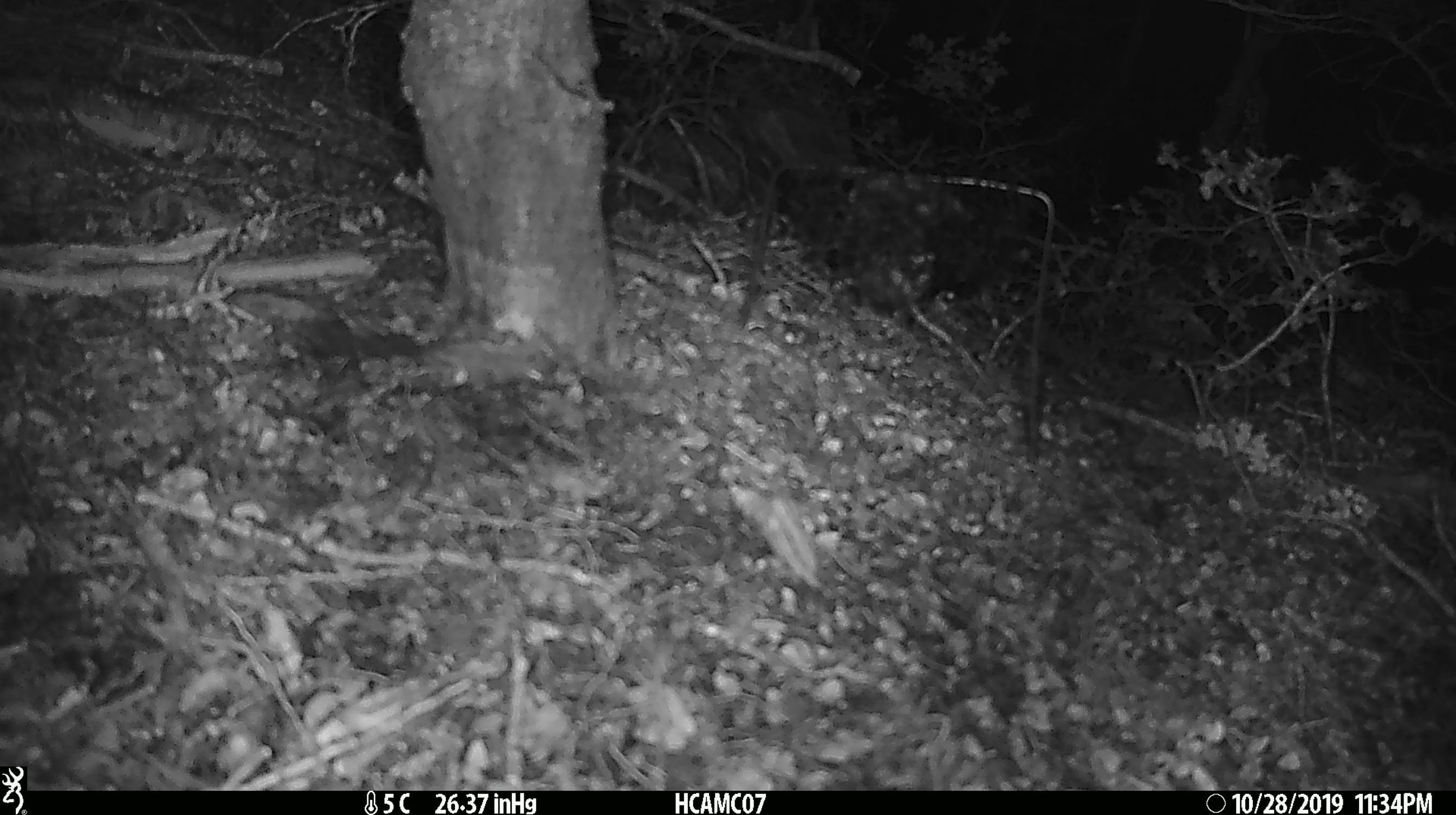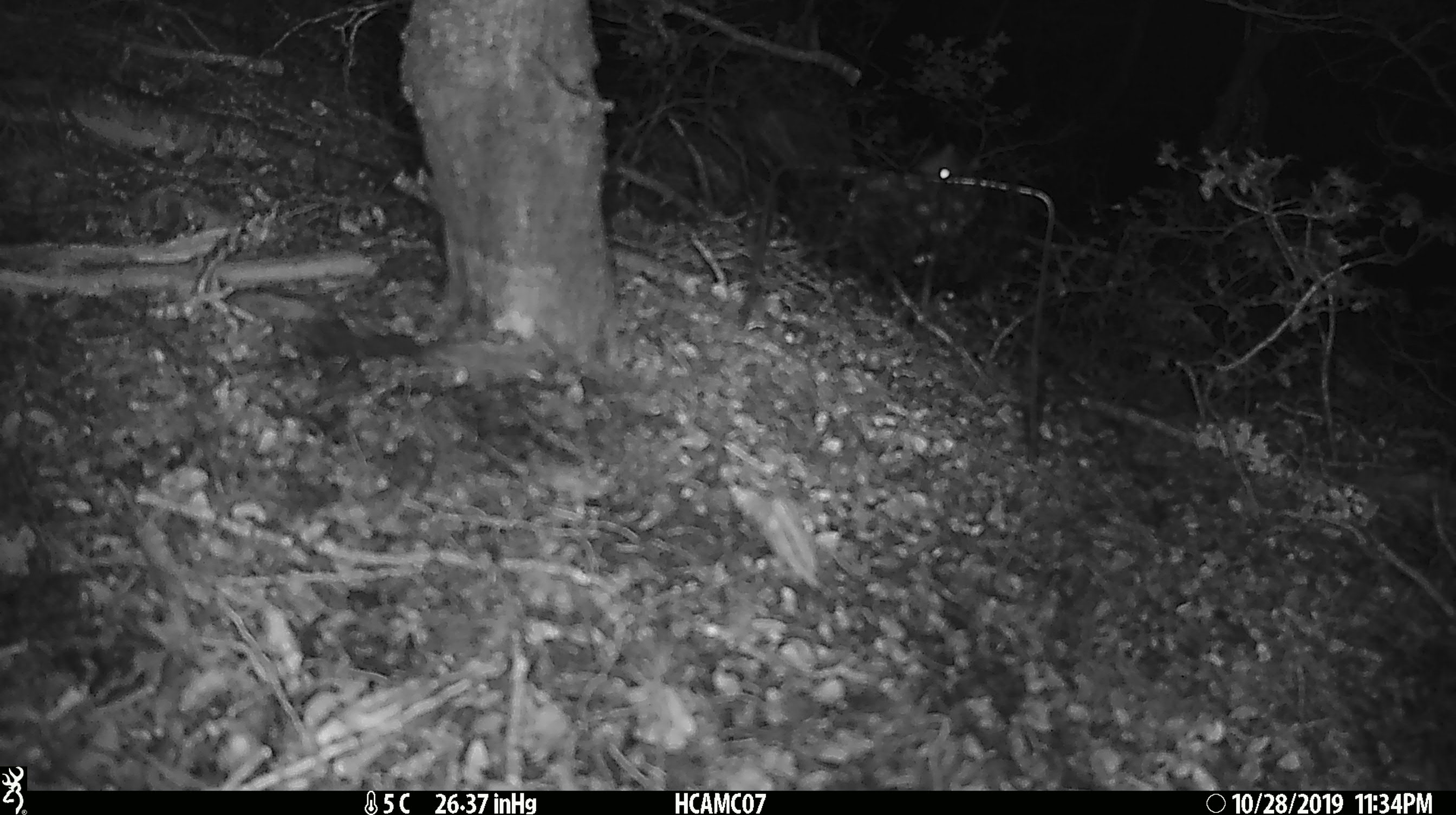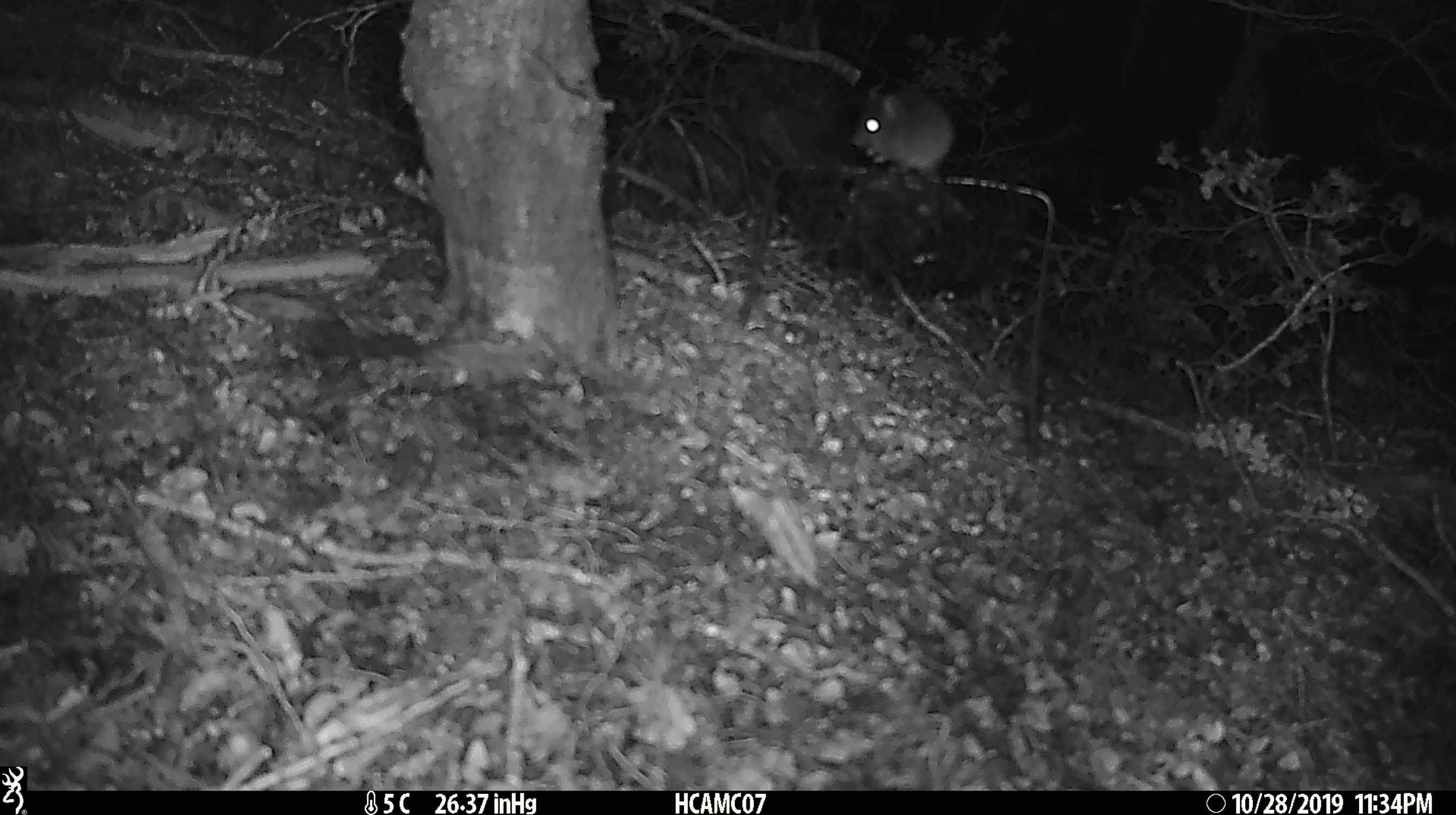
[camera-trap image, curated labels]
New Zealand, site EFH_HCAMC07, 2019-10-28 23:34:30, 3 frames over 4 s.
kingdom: Animalia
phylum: Chordata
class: Mammalia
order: Rodentia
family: Muridae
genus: Mus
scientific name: Mus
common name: mouse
Mouse (Mus).